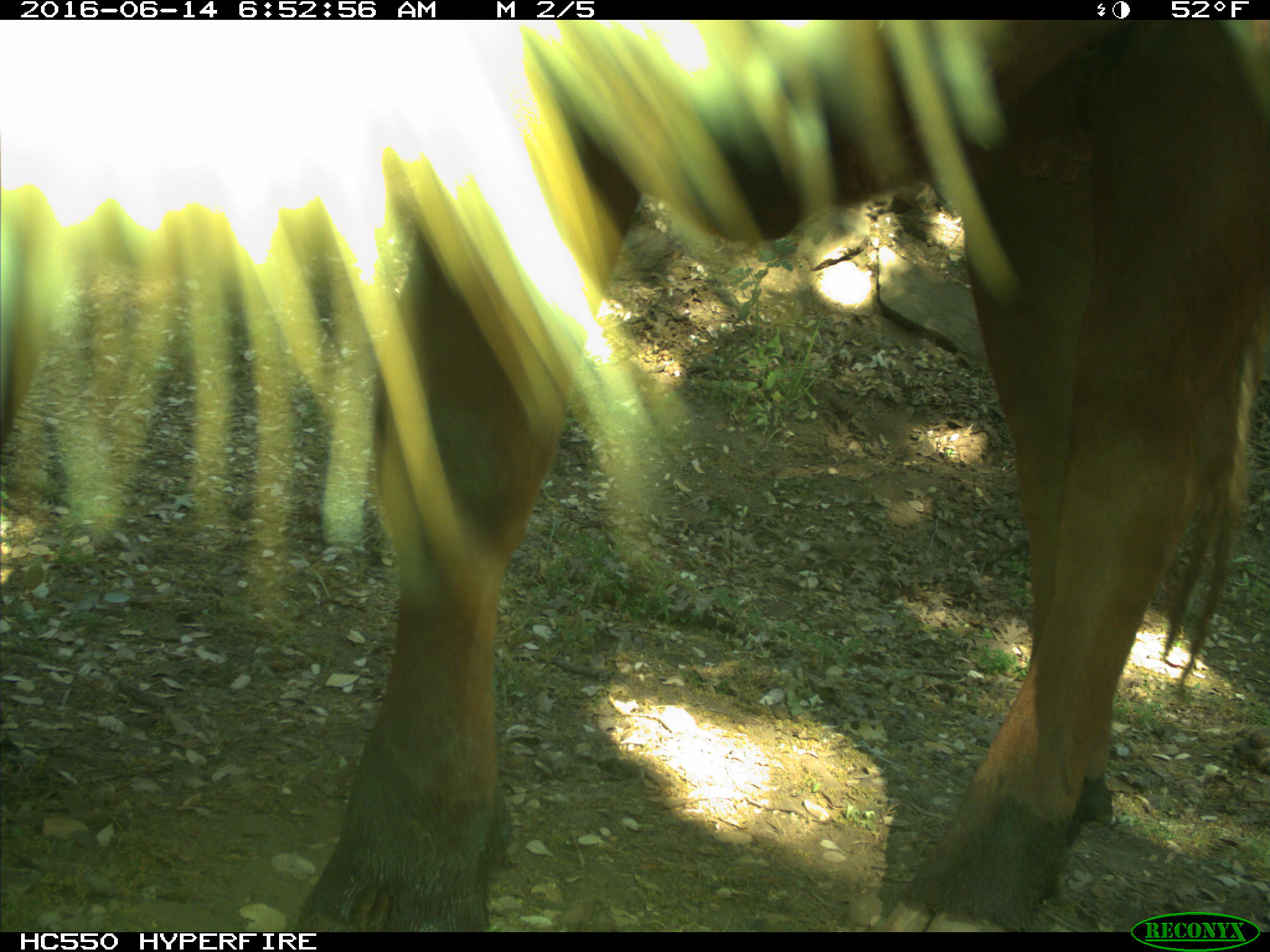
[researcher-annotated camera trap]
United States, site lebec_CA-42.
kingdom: Animalia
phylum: Chordata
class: Mammalia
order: Artiodactyla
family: Bovidae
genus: Bos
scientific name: Bos taurus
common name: domestic cow